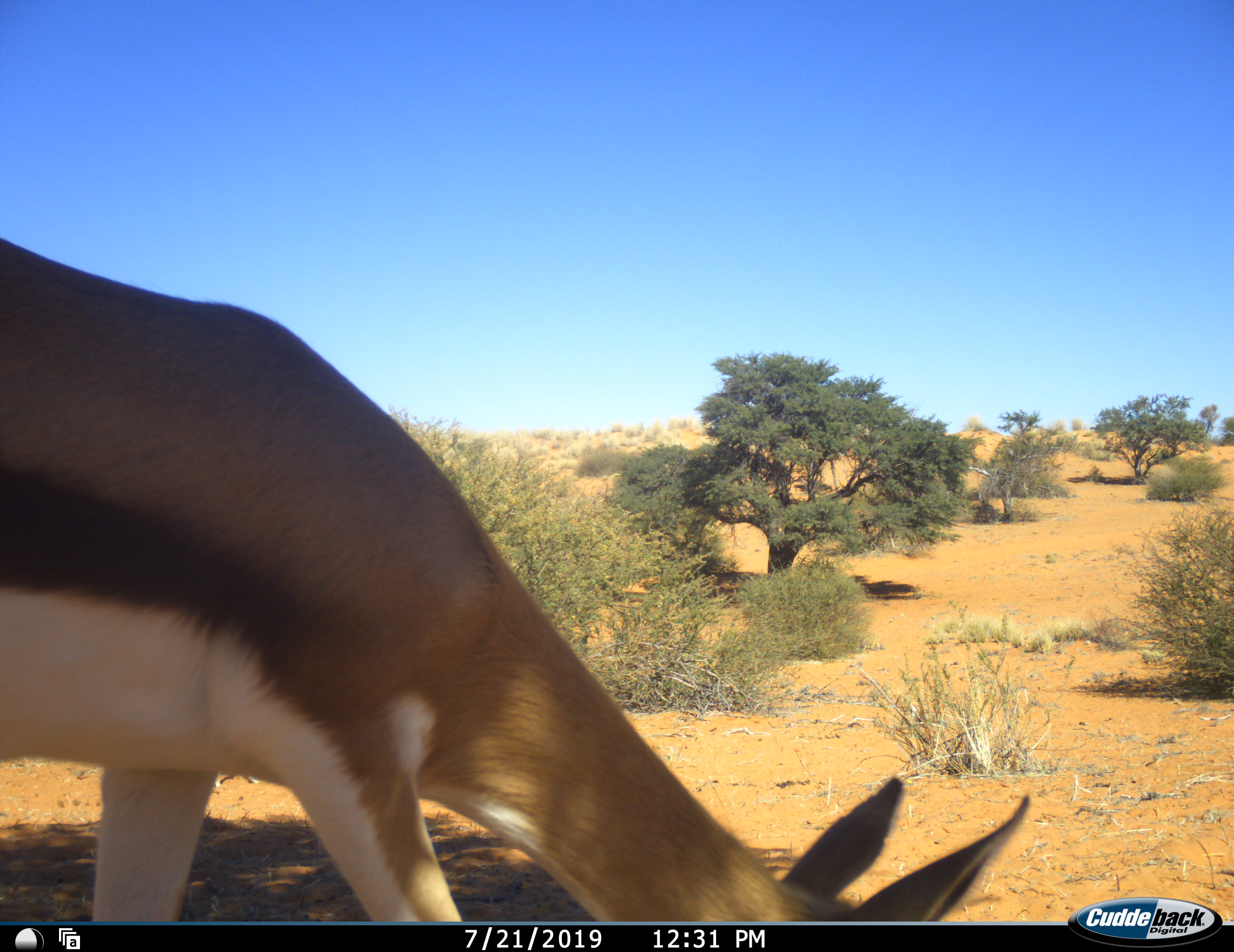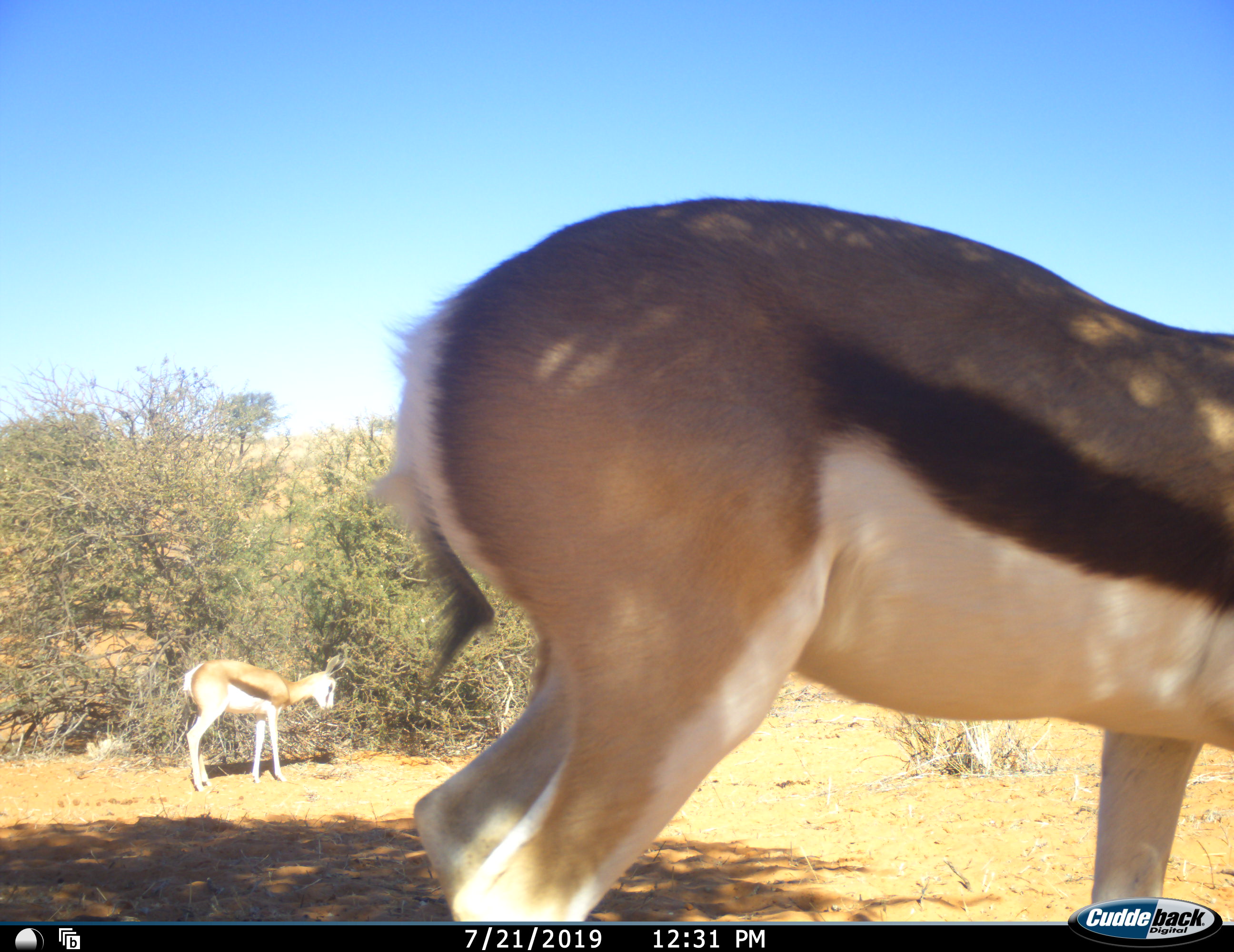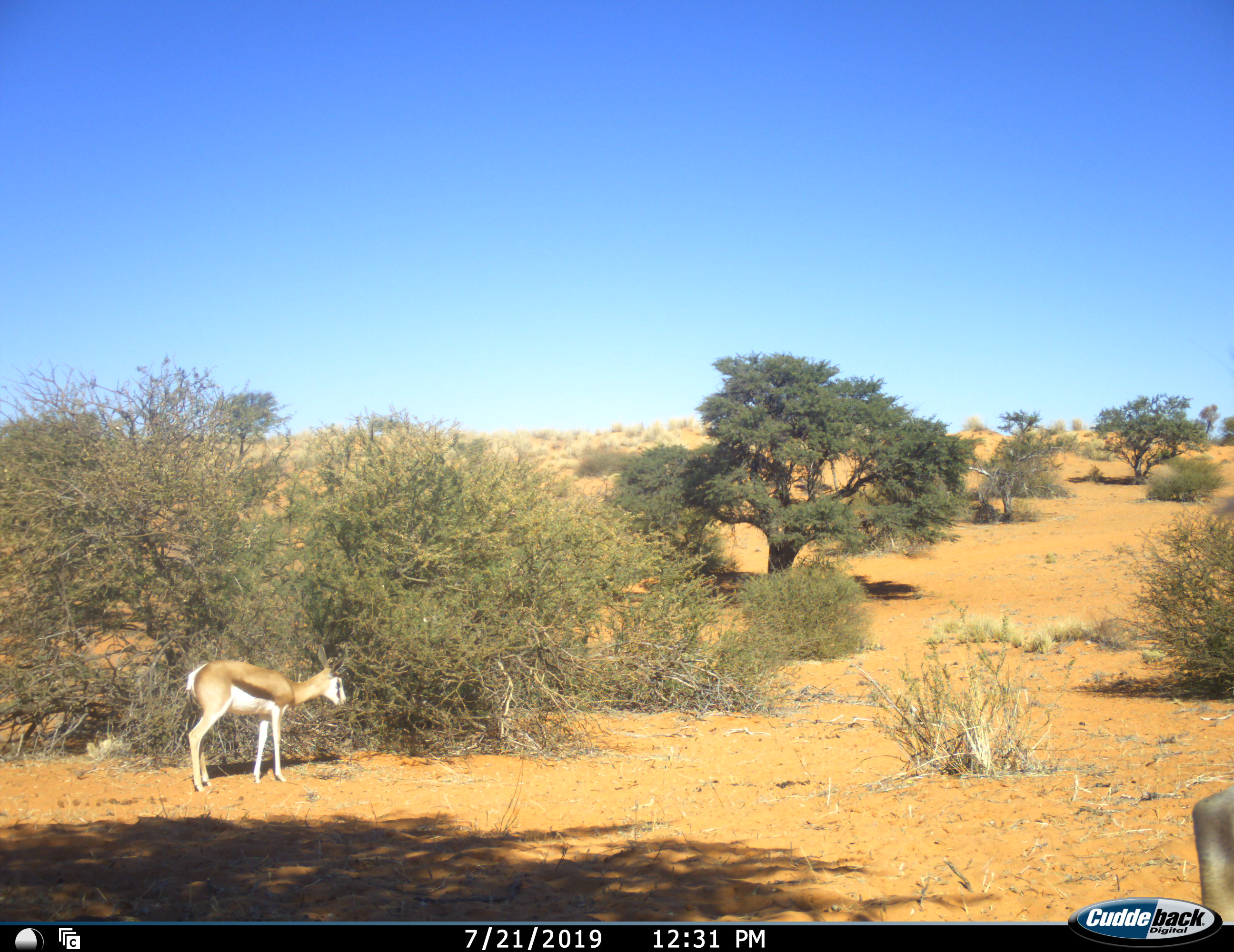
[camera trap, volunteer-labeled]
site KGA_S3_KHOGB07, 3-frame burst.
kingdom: Animalia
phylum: Chordata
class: Mammalia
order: Artiodactyla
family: Bovidae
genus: Antidorcas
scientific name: Antidorcas marsupialis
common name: springbok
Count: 2.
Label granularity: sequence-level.